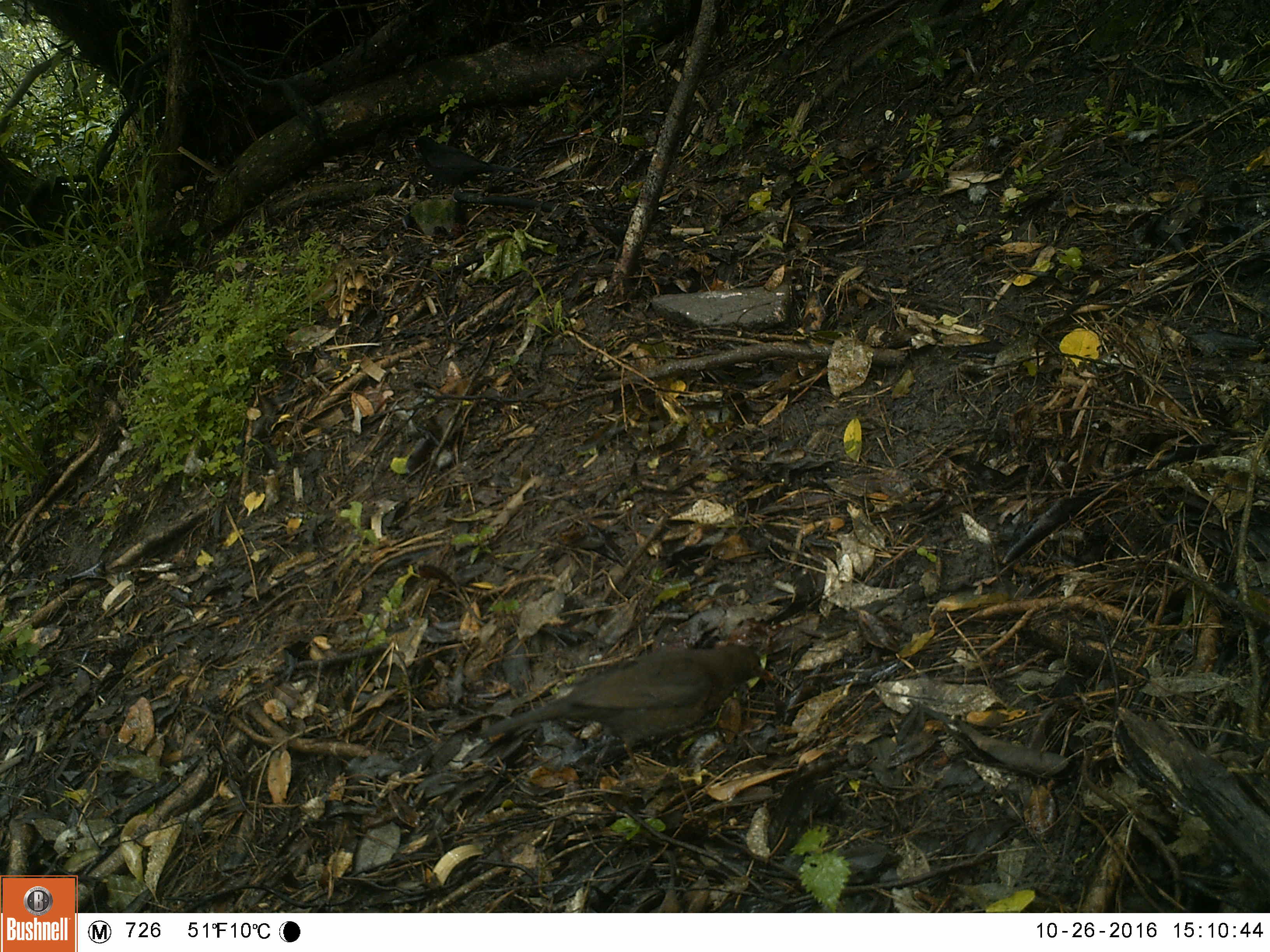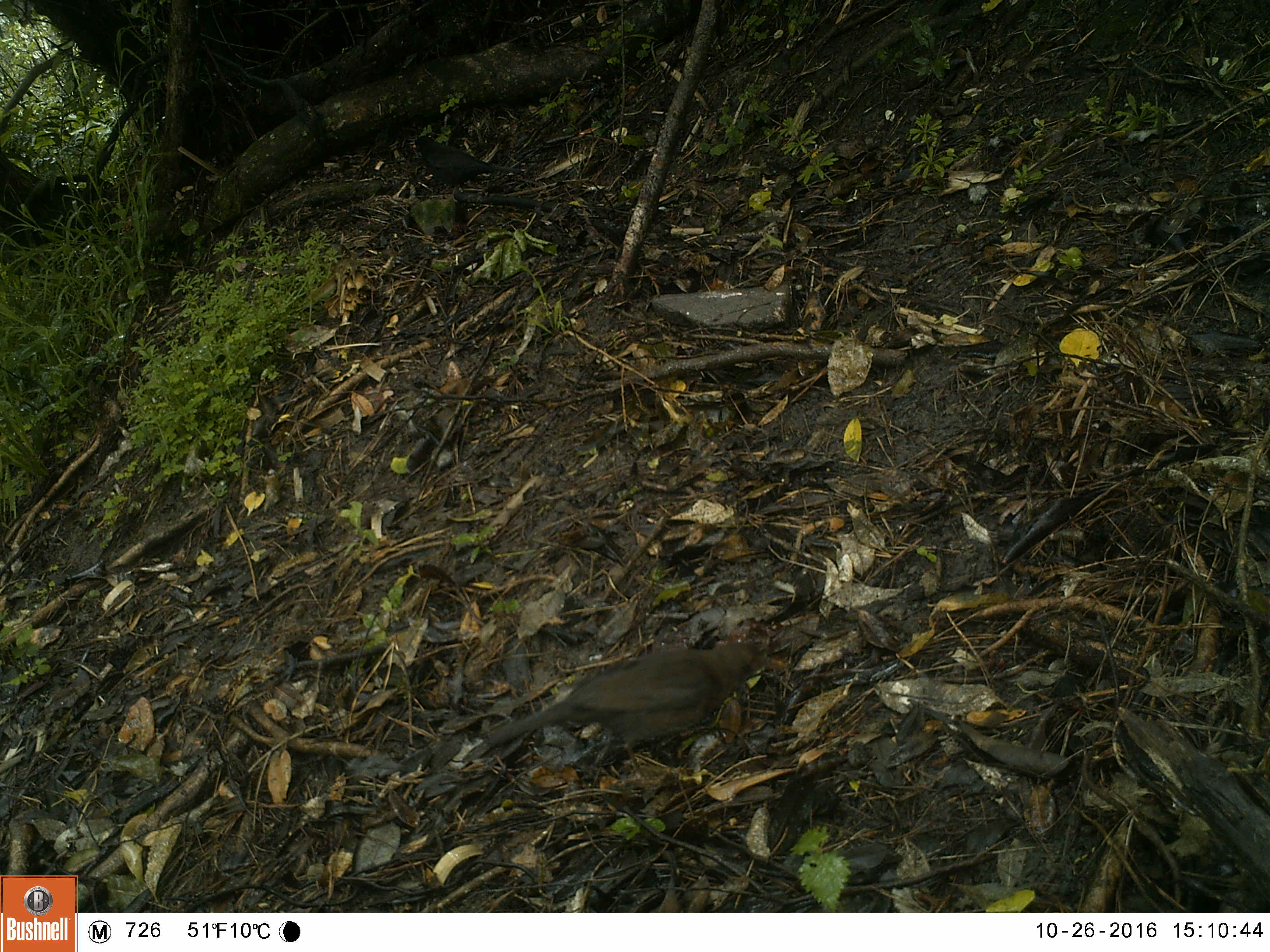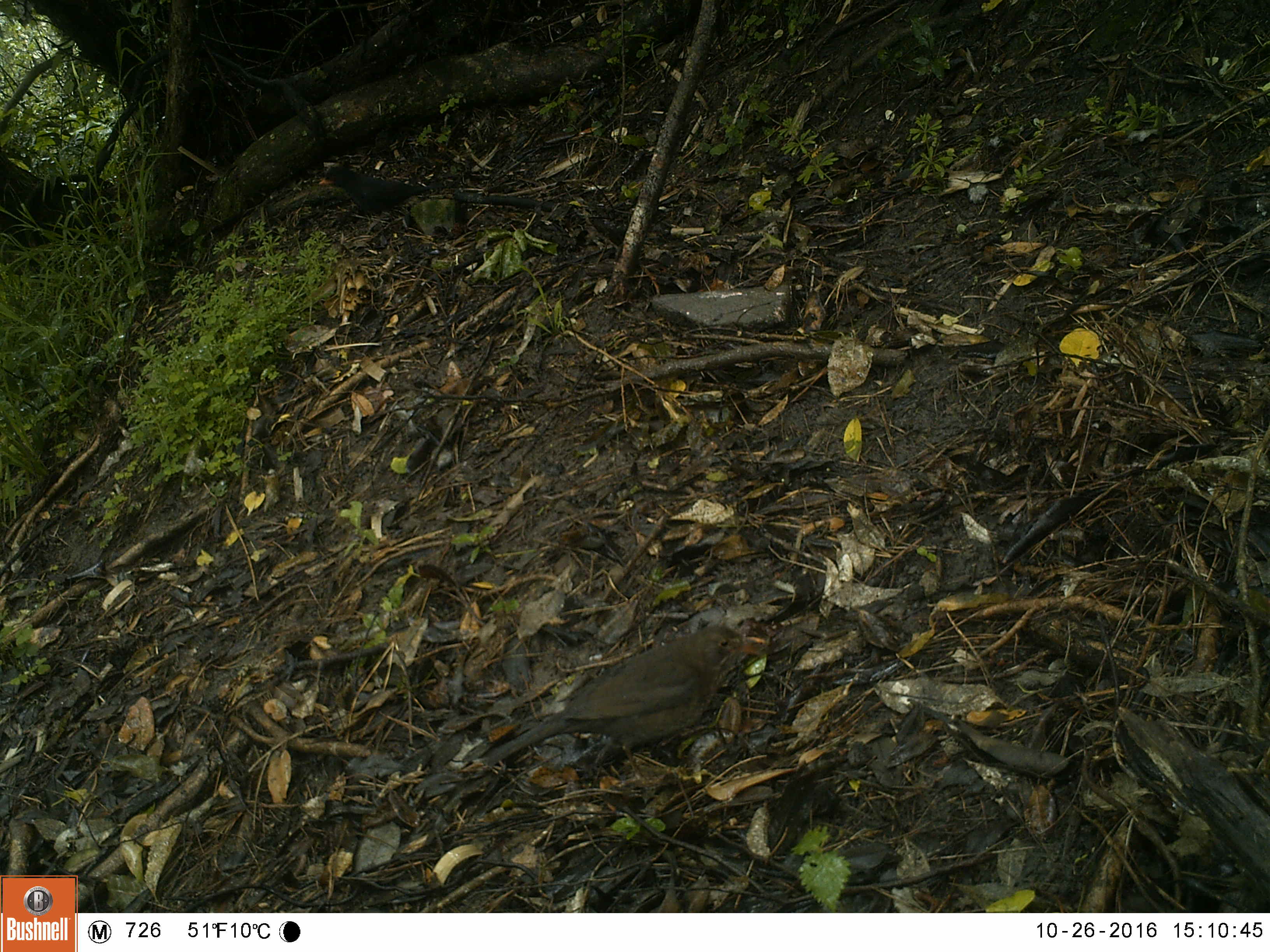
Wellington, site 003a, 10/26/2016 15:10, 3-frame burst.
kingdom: Animalia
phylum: Chordata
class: Aves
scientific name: Aves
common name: bird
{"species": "bird (Aves)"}